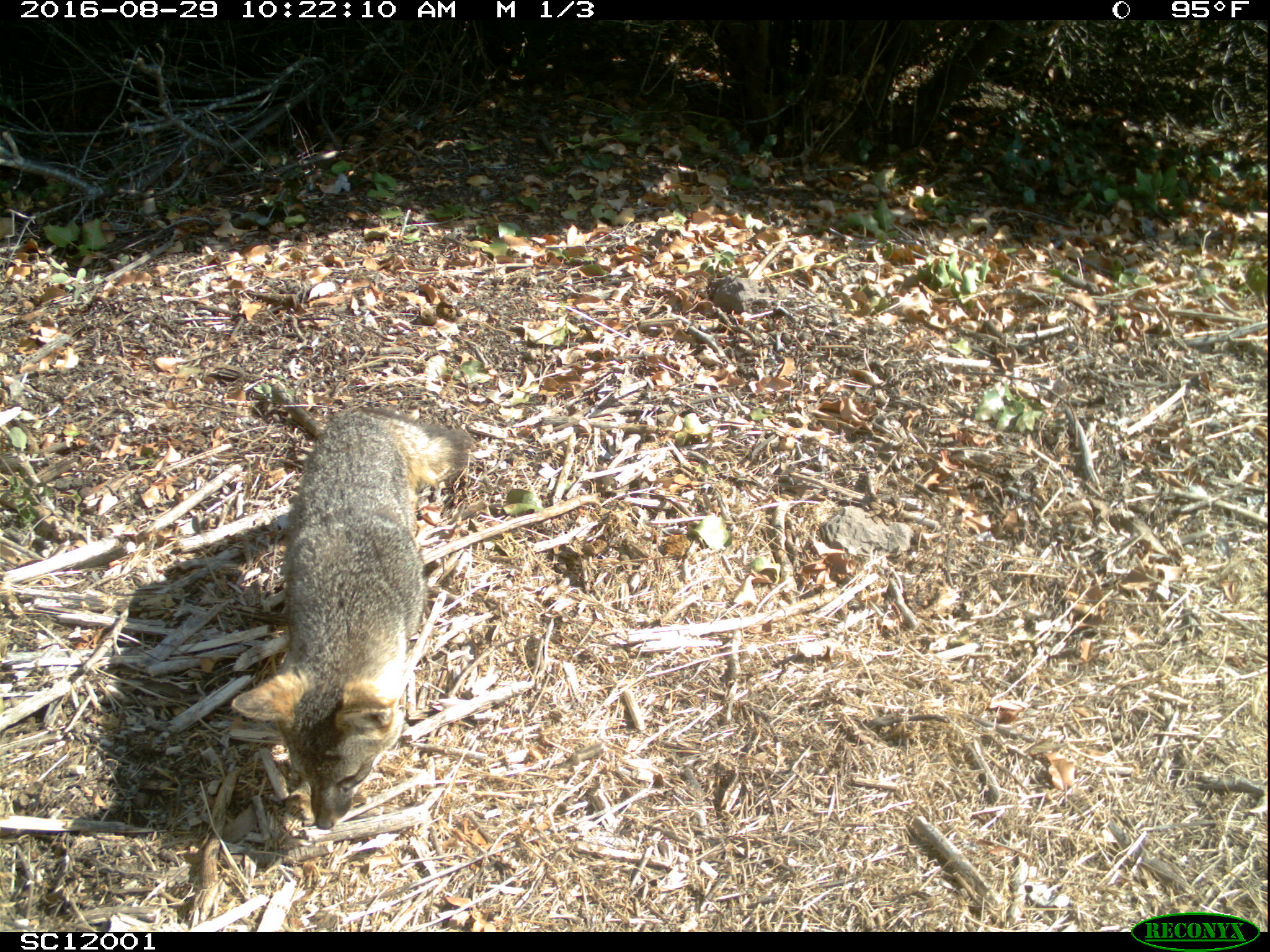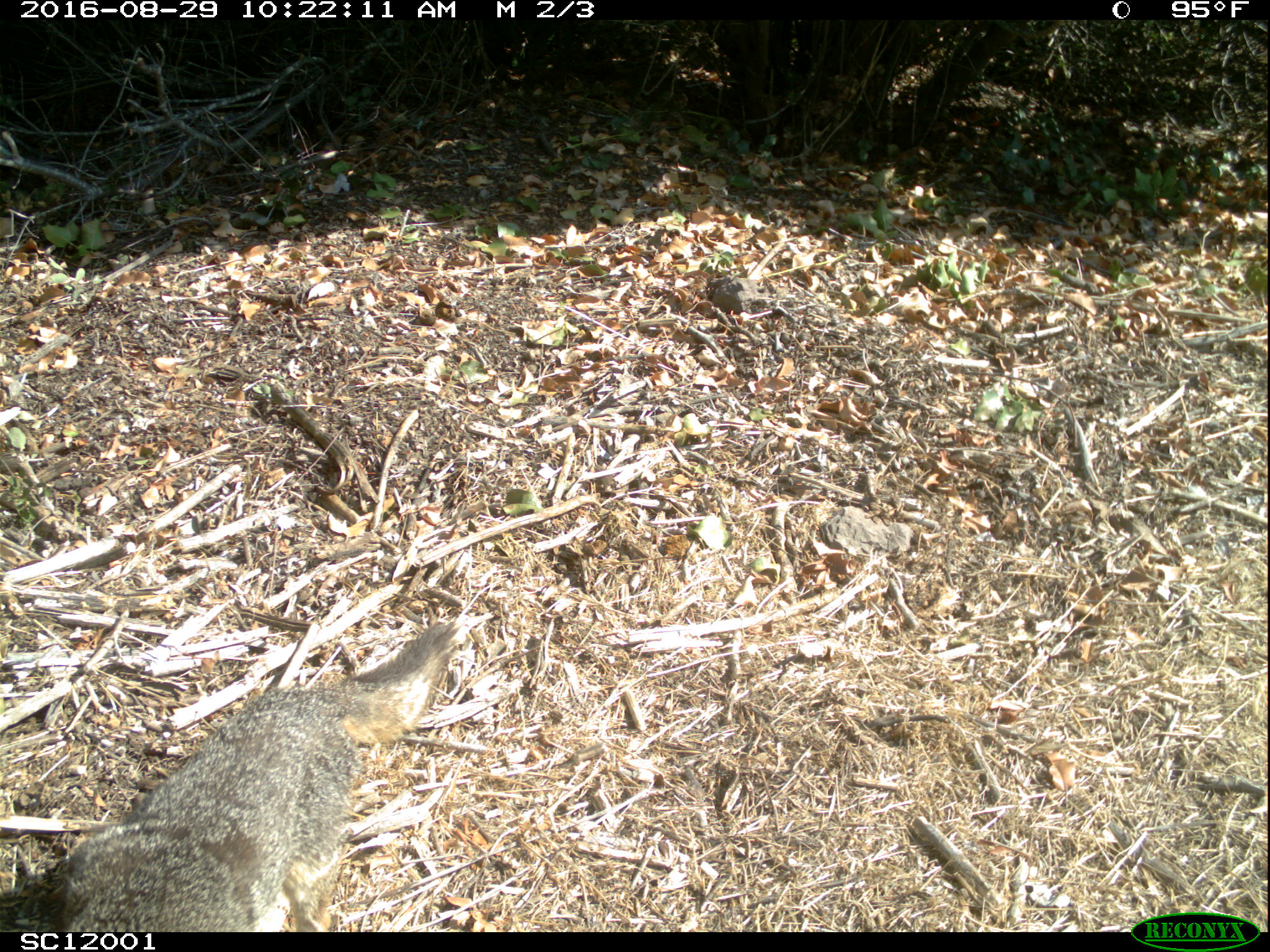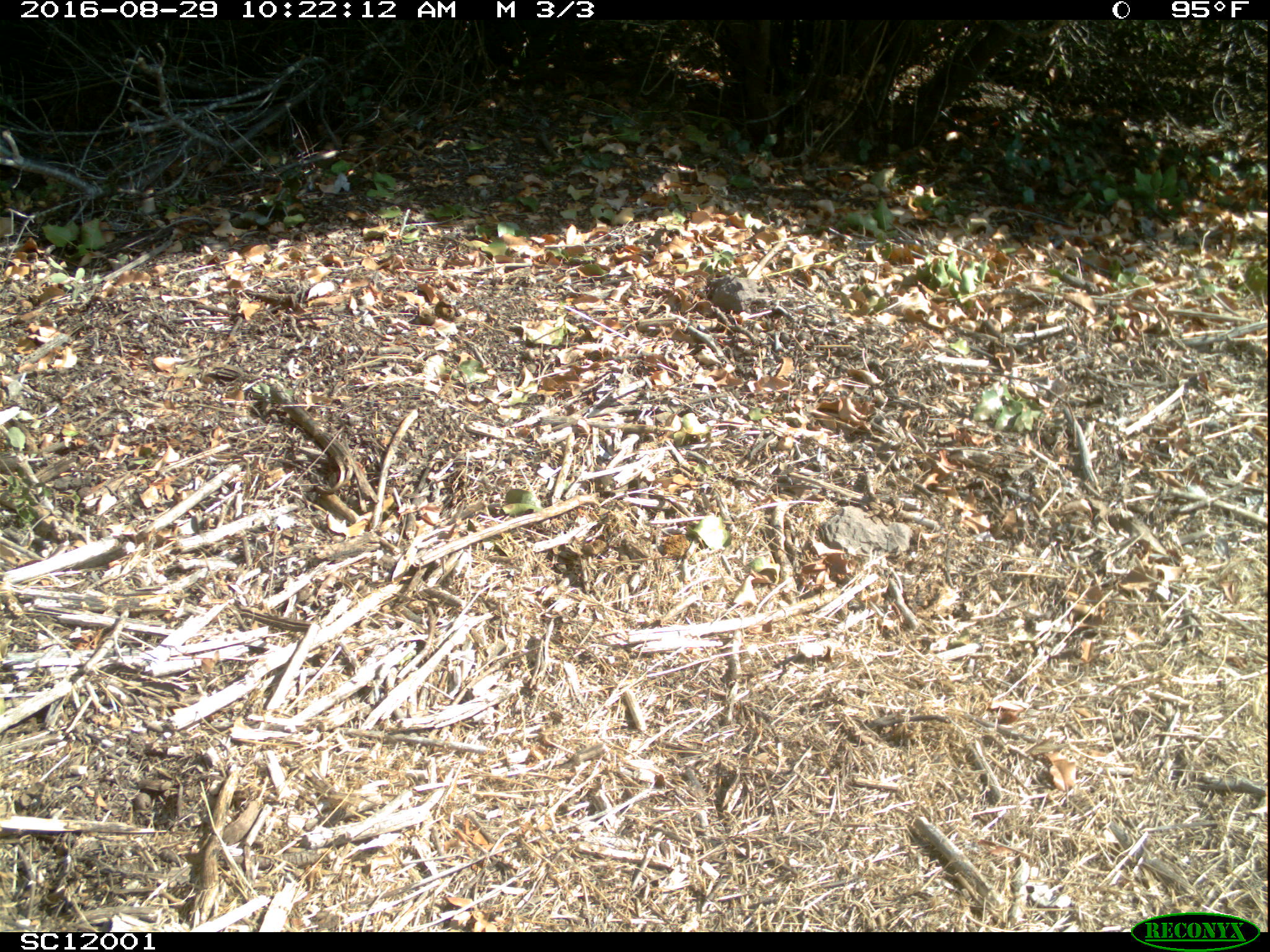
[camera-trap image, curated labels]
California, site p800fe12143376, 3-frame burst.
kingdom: Animalia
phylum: Chordata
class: Mammalia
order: Carnivora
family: Canidae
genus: Urocyon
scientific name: Urocyon littoralis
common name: island fox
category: fox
Fox (island fox) (Urocyon littoralis).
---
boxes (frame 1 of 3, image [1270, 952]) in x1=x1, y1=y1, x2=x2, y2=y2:
fox: x1=231, y1=408, x2=473, y2=829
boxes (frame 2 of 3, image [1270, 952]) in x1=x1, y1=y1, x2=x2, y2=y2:
fox: x1=64, y1=614, x2=464, y2=932